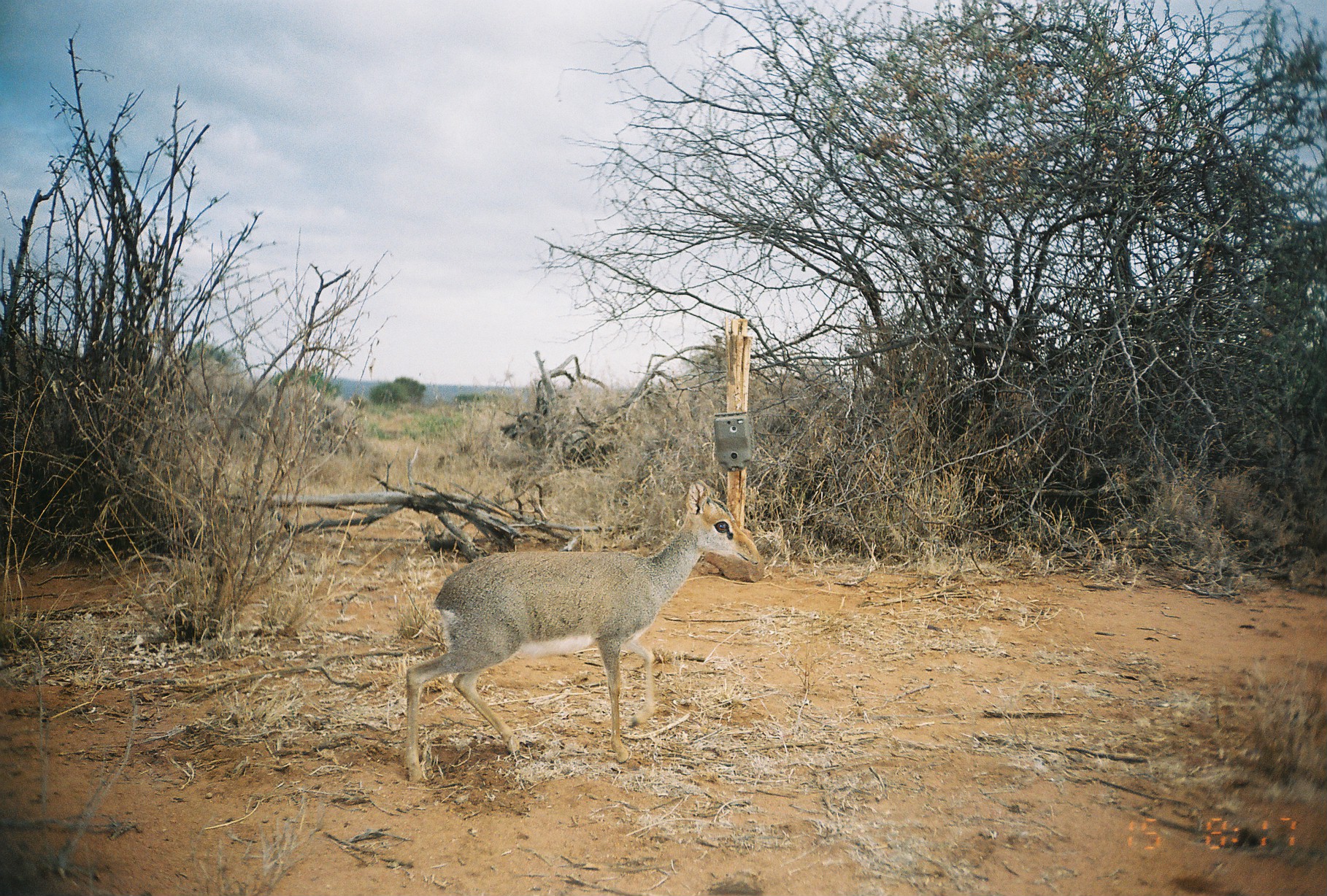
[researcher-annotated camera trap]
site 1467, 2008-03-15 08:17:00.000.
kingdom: Animalia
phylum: Chordata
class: Mammalia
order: Artiodactyla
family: Bovidae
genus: Madoqua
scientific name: Madoqua guentheri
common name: günther's dik-dik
Madoqua guentheri (günther's dik-dik), count 1.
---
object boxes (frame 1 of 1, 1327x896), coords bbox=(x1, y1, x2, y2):
madoqua guentheri: bbox=(402, 477, 761, 785)